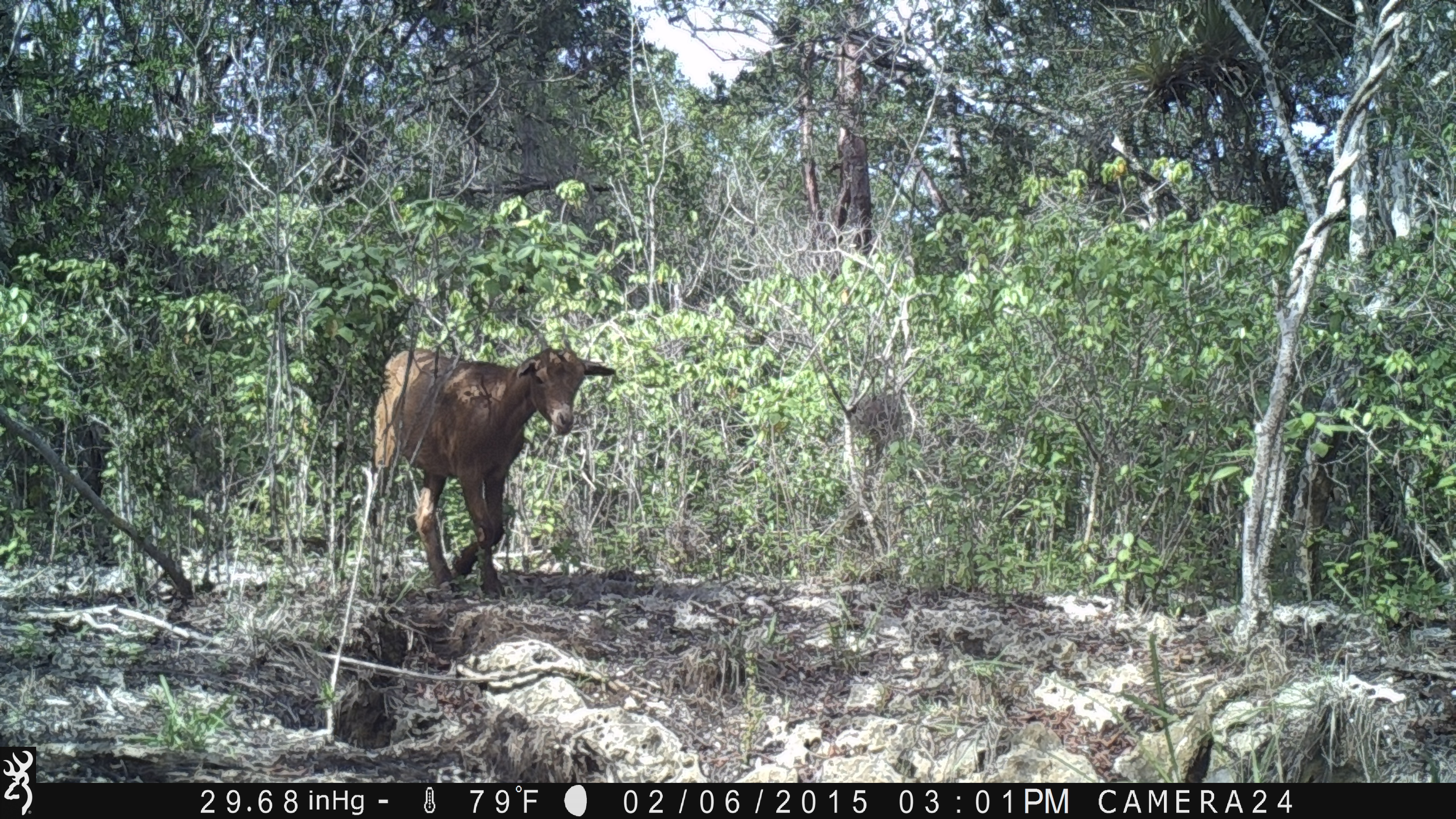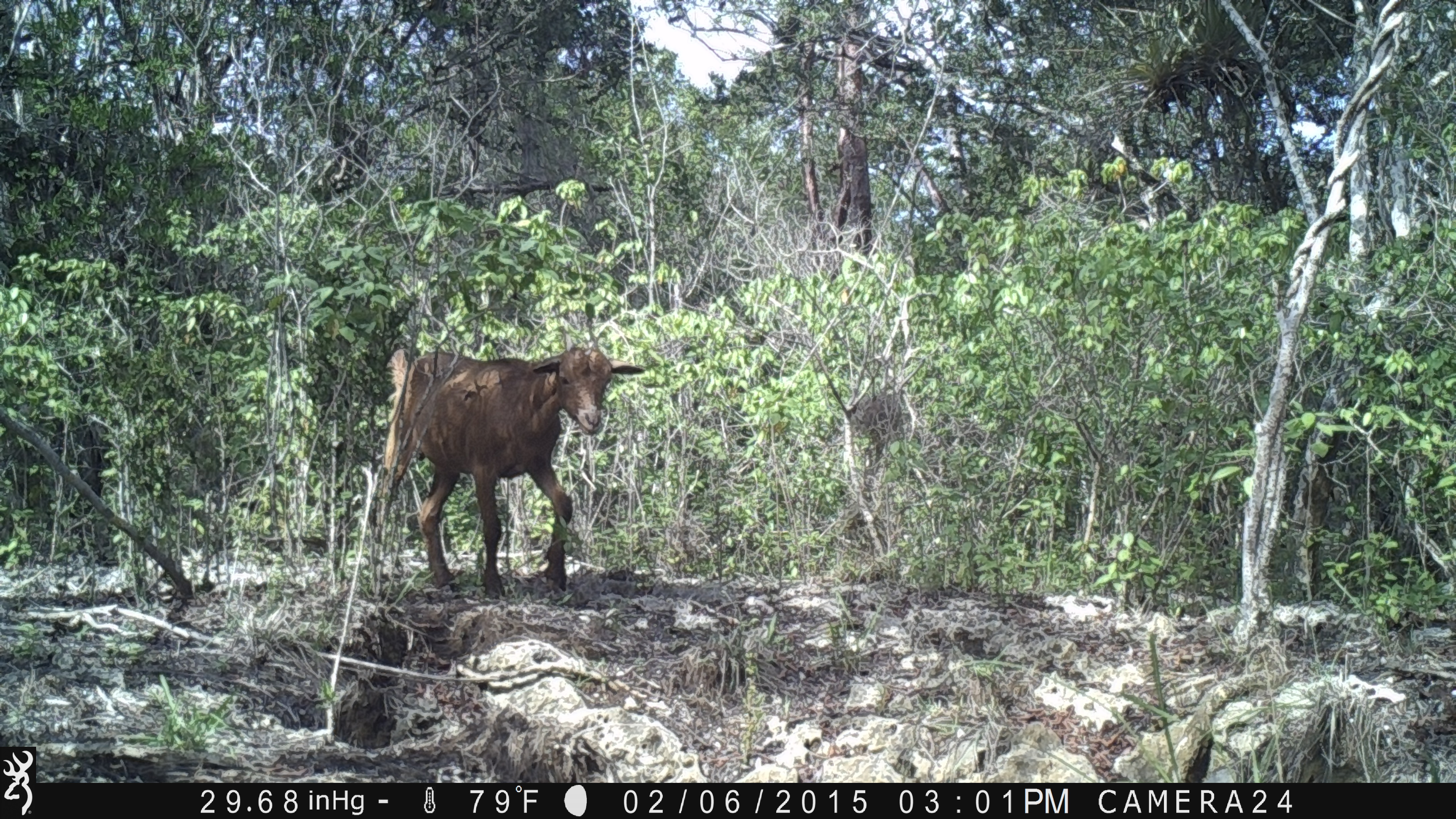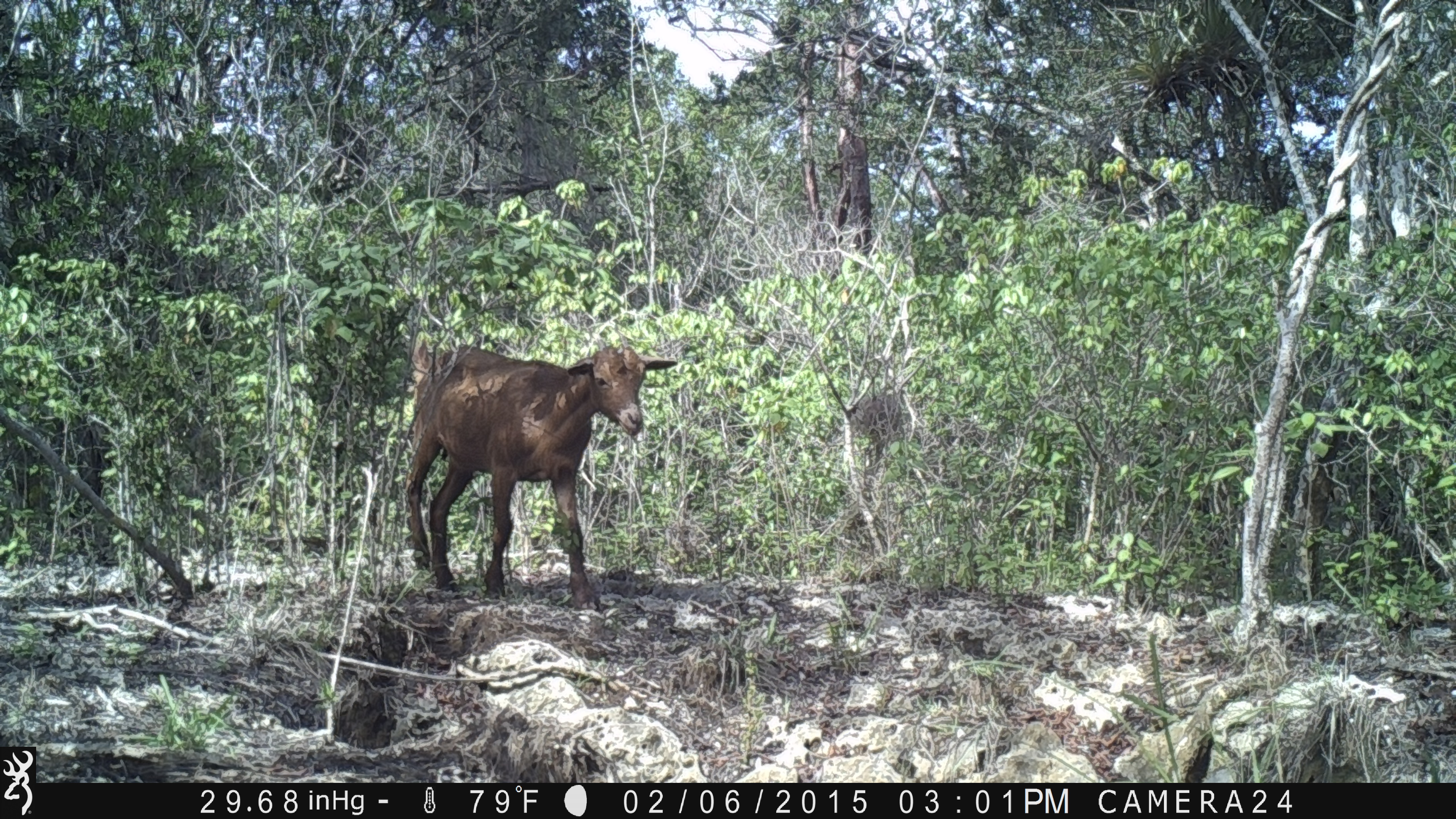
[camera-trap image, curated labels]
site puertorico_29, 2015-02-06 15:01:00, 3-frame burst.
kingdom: Animalia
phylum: Chordata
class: Mammalia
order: Artiodactyla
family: Bovidae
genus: Capra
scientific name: Capra hircus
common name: goat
Goat (Capra hircus).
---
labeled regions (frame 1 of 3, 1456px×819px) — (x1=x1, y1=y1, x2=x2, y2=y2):
goat: (x1=367, y1=333, x2=611, y2=602)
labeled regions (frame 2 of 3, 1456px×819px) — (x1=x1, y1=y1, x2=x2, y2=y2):
goat: (x1=373, y1=341, x2=648, y2=602)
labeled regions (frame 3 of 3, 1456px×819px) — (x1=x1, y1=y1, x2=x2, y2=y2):
goat: (x1=397, y1=338, x2=680, y2=609)